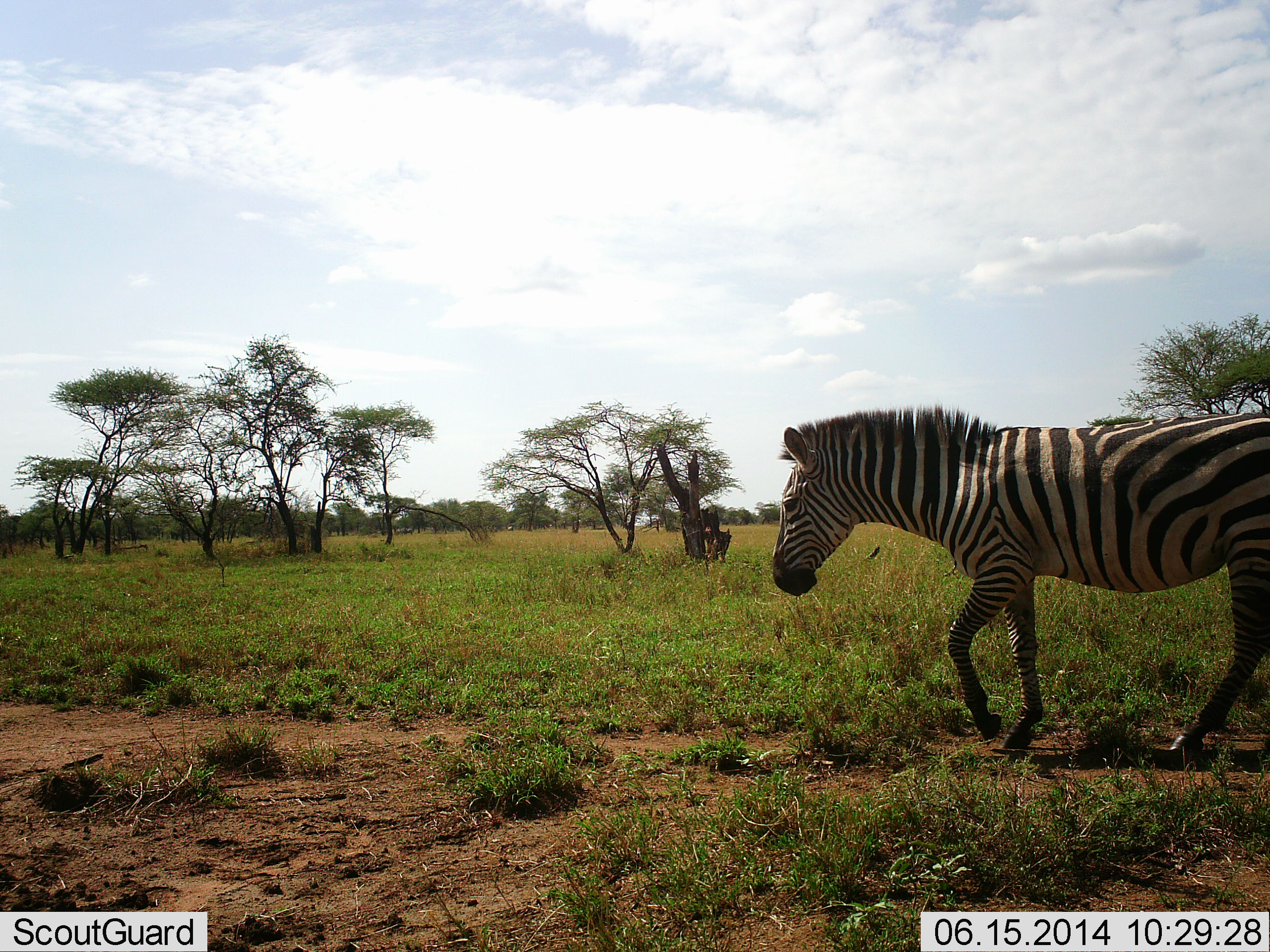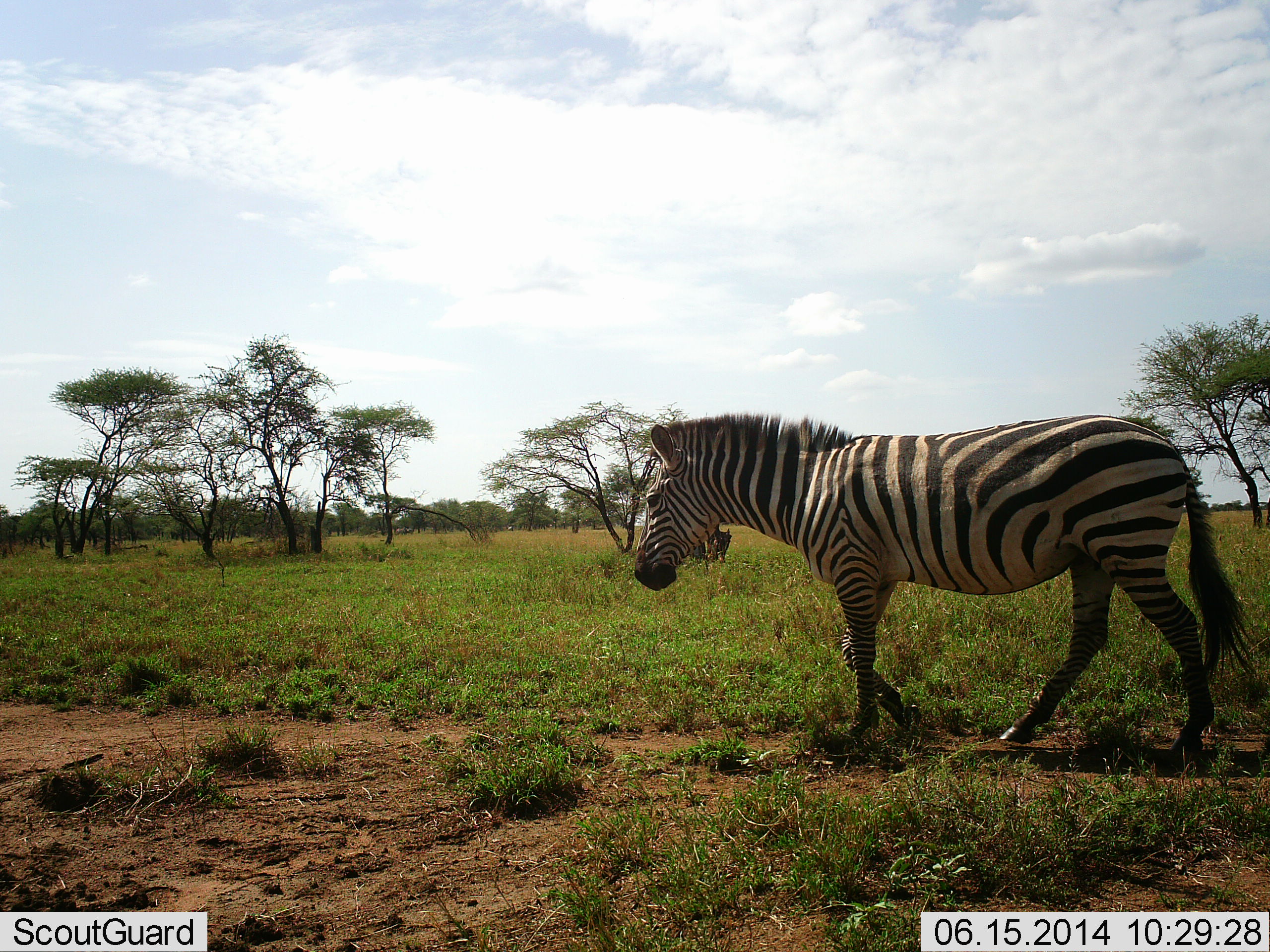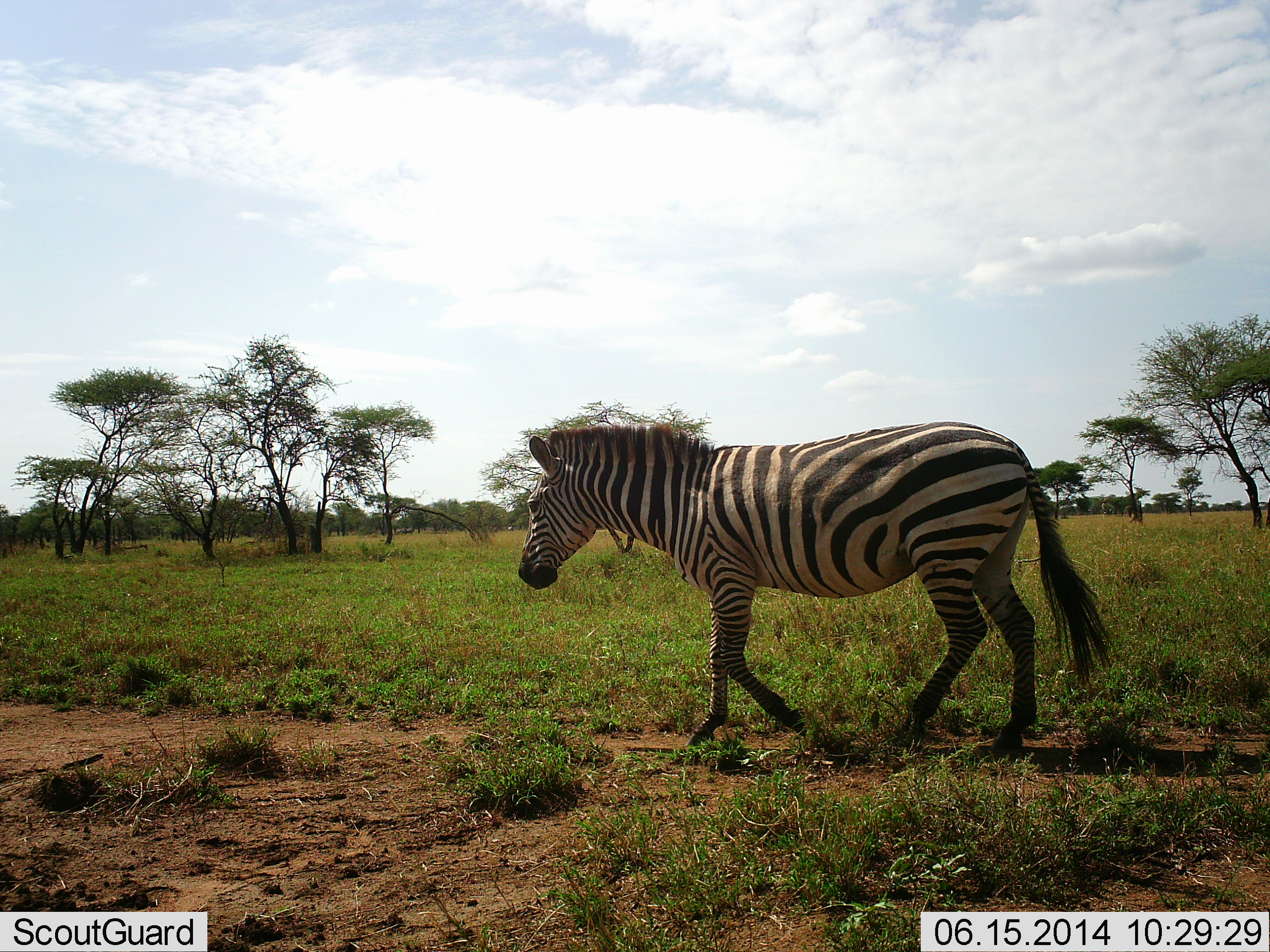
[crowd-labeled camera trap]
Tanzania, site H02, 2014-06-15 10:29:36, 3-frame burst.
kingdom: Animalia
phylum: Chordata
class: Mammalia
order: Perissodactyla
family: Equidae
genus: Equus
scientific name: Equus quagga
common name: plains zebra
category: zebra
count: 1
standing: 0%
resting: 0%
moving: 100%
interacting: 0%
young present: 0%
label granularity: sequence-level